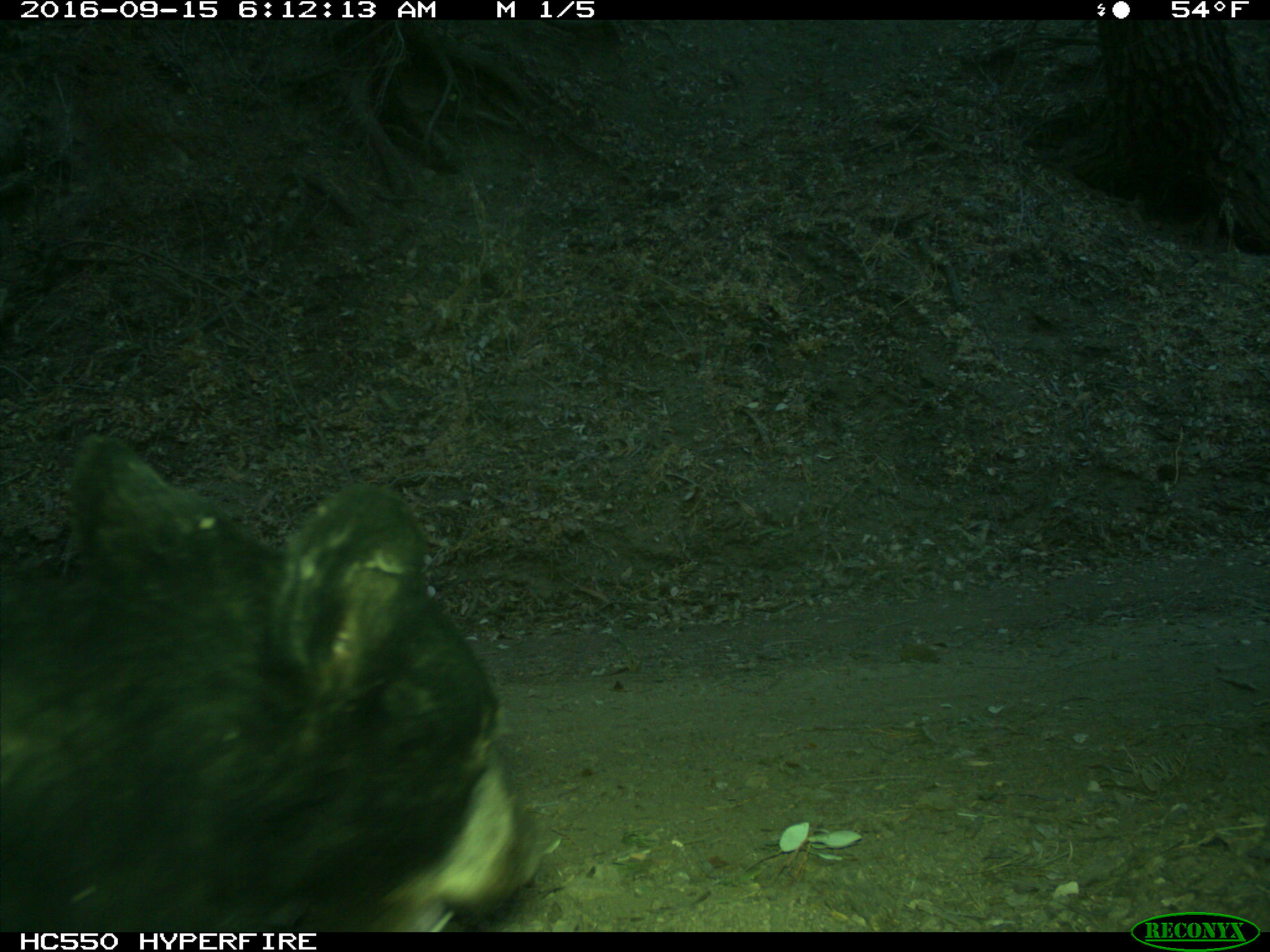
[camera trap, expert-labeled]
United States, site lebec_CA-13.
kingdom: Animalia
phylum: Chordata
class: Mammalia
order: Carnivora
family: Ursidae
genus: Ursus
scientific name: Ursus americanus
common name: american black bear